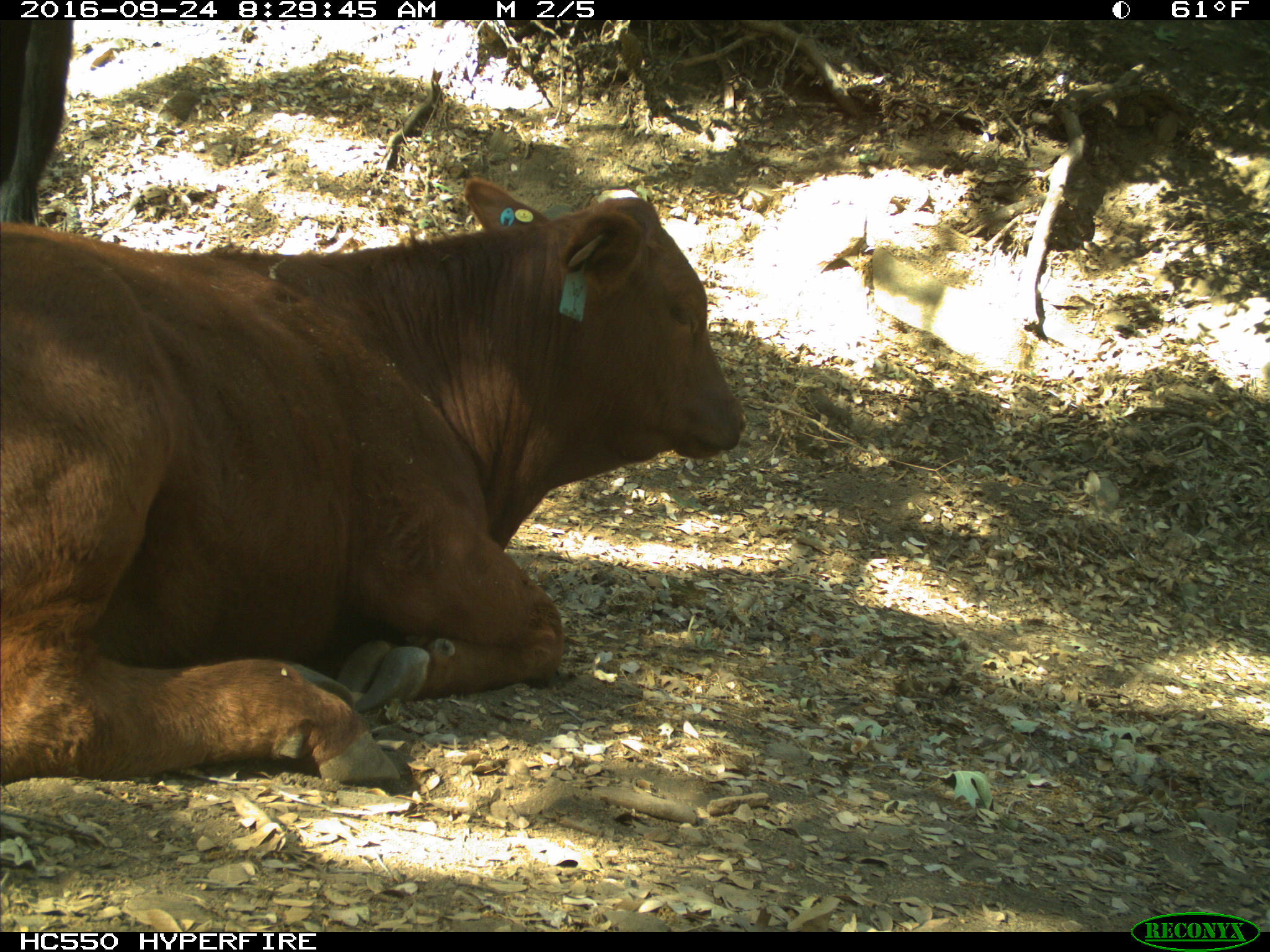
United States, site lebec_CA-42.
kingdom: Animalia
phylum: Chordata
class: Mammalia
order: Artiodactyla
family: Bovidae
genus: Bos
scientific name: Bos taurus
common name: domestic cow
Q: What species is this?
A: Bos taurus (domestic cow).